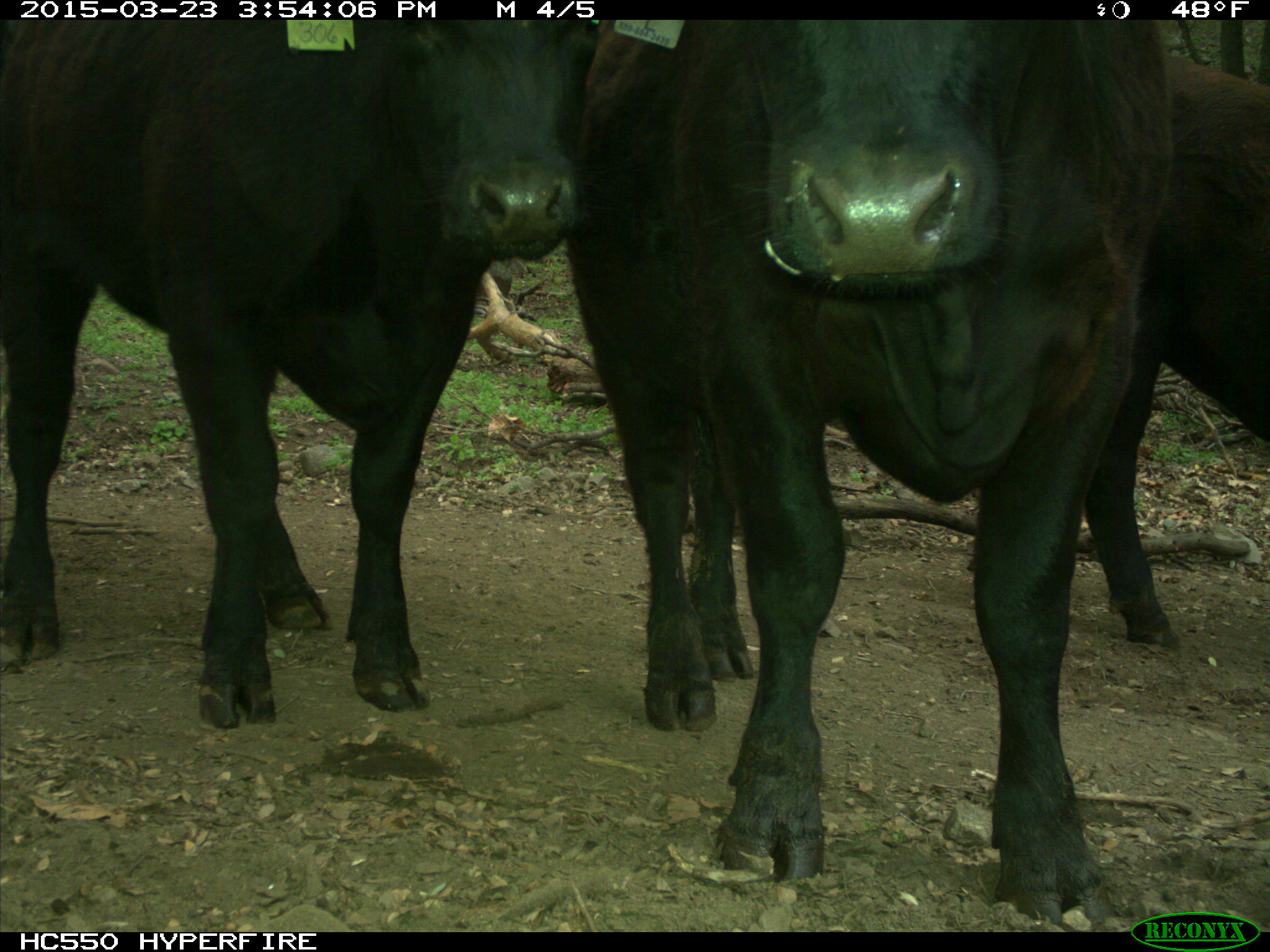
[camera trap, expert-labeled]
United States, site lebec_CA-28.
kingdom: Animalia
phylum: Chordata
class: Mammalia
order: Artiodactyla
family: Bovidae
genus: Bos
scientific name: Bos taurus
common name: domestic cow